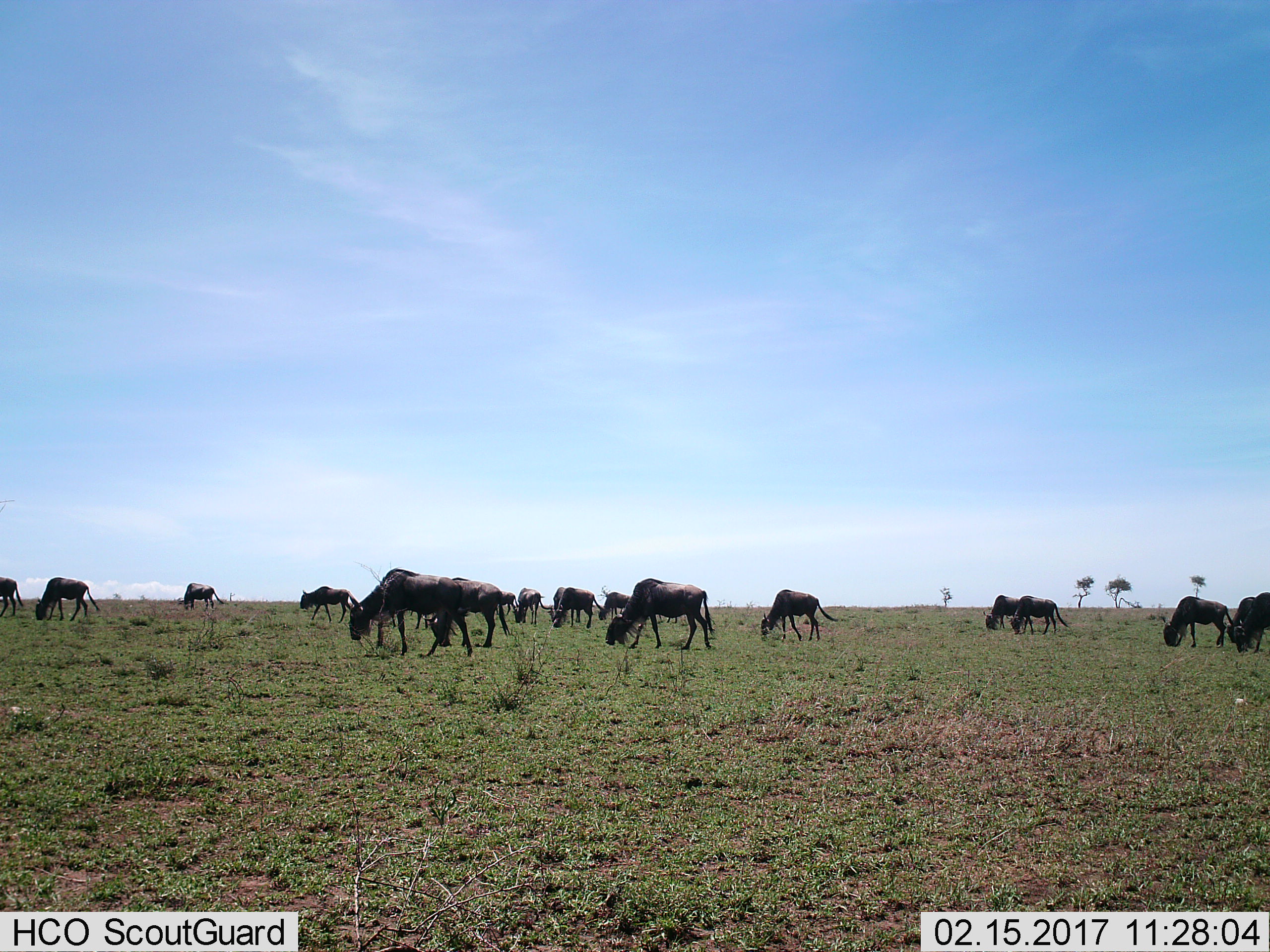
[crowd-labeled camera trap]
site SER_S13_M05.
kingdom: Animalia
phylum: Chordata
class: Mammalia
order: Artiodactyla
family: Bovidae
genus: Connochaetes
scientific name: Connochaetes taurinus taurinus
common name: blue wildebeest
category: wildebeestblue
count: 11-50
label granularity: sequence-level